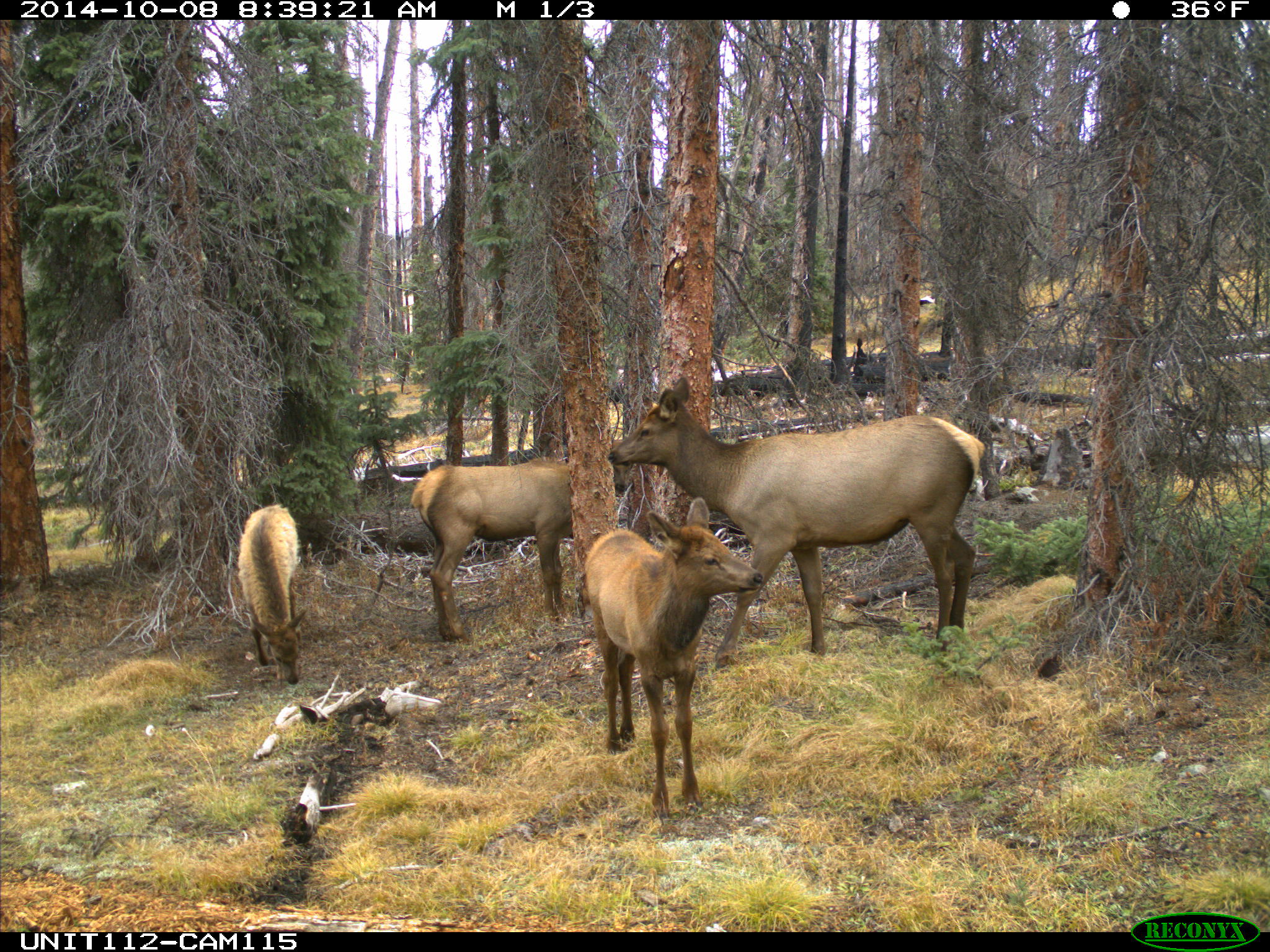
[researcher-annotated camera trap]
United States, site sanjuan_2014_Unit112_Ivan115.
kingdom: Animalia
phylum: Chordata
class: Mammalia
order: Artiodactyla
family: Cervidae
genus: Cervus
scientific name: Cervus elaphus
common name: red deer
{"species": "Cervus elaphus (red deer)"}